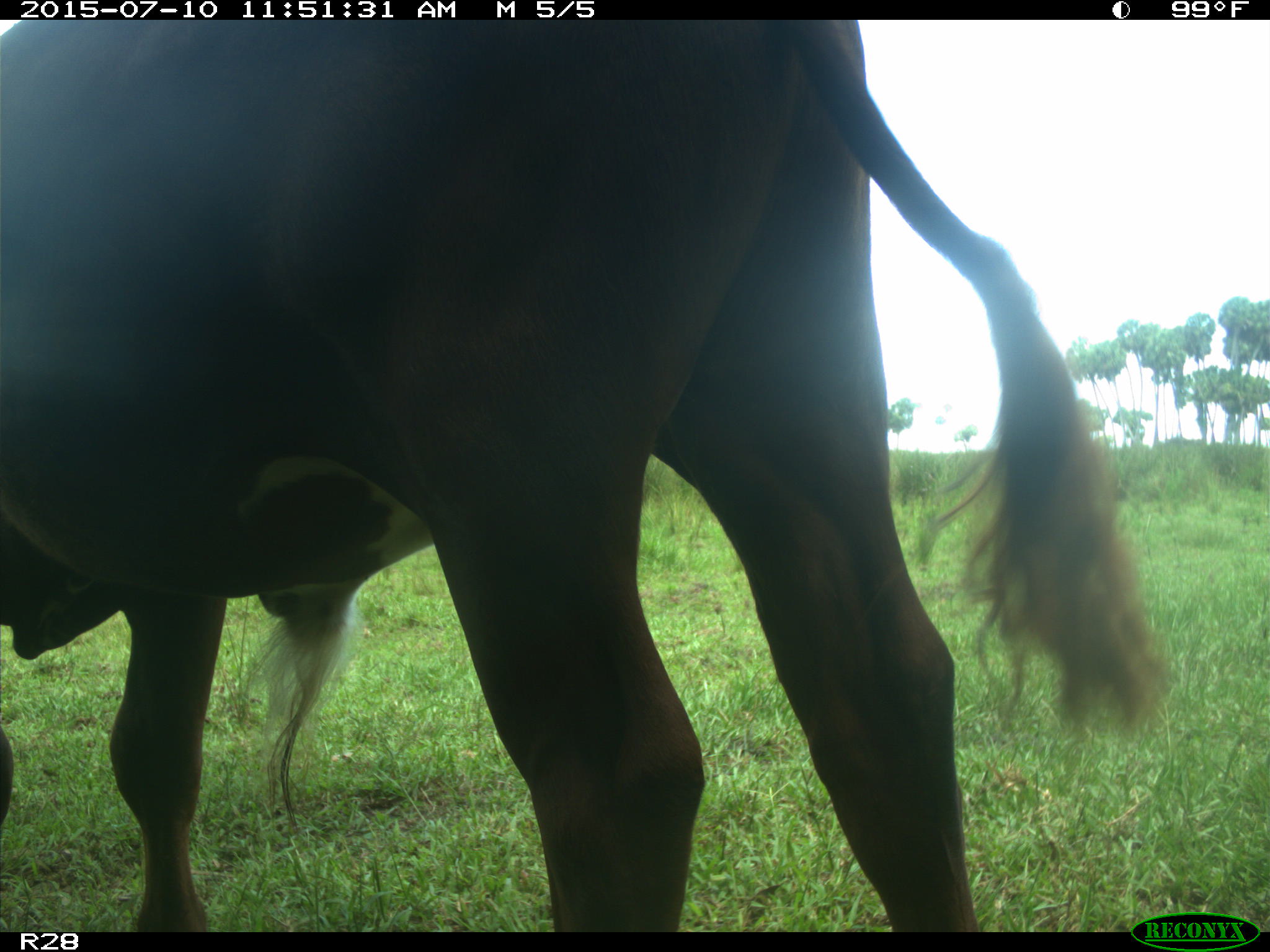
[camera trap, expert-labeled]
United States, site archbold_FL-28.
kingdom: Animalia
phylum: Chordata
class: Mammalia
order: Artiodactyla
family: Bovidae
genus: Bos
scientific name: Bos taurus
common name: domestic cow